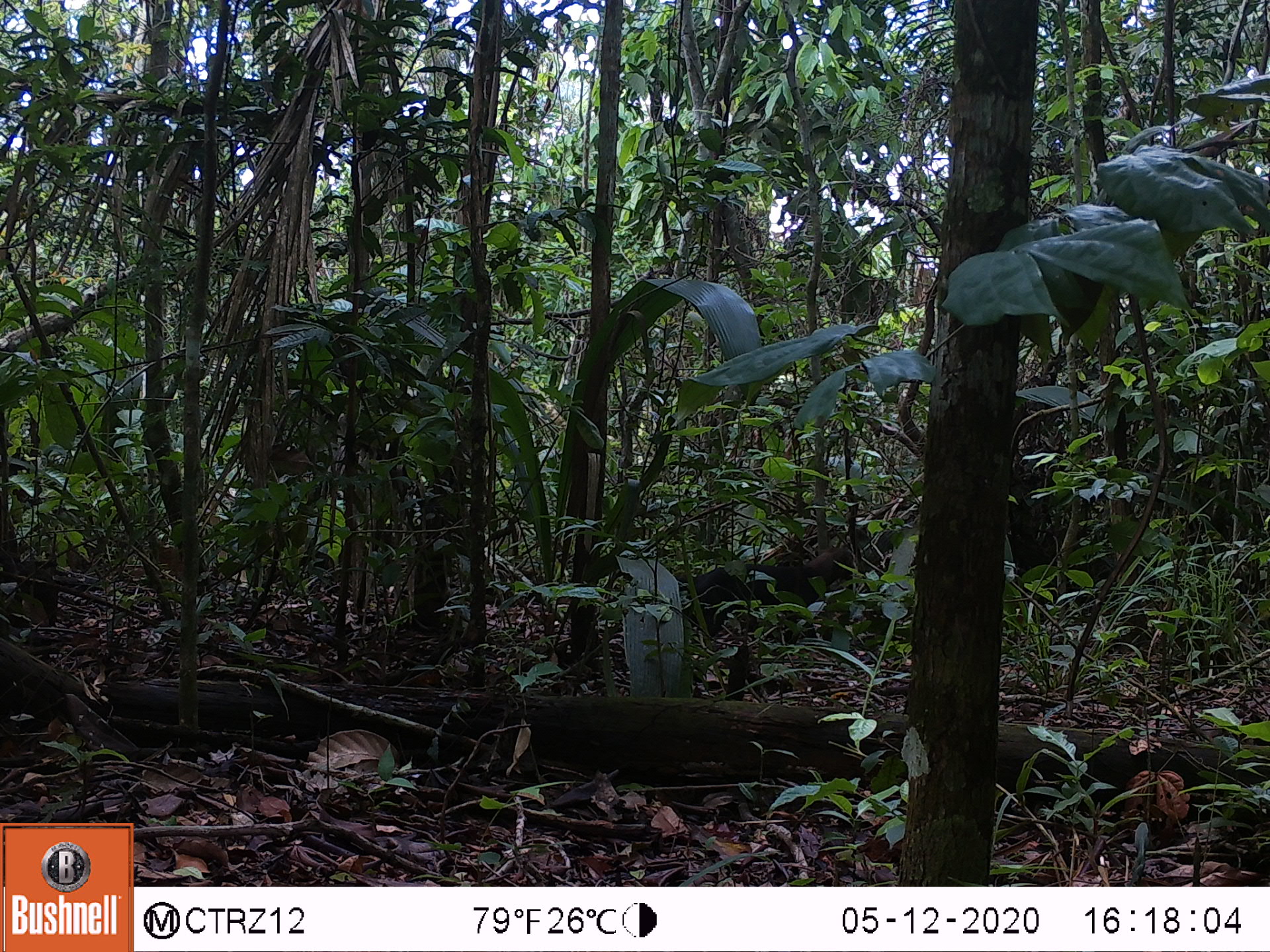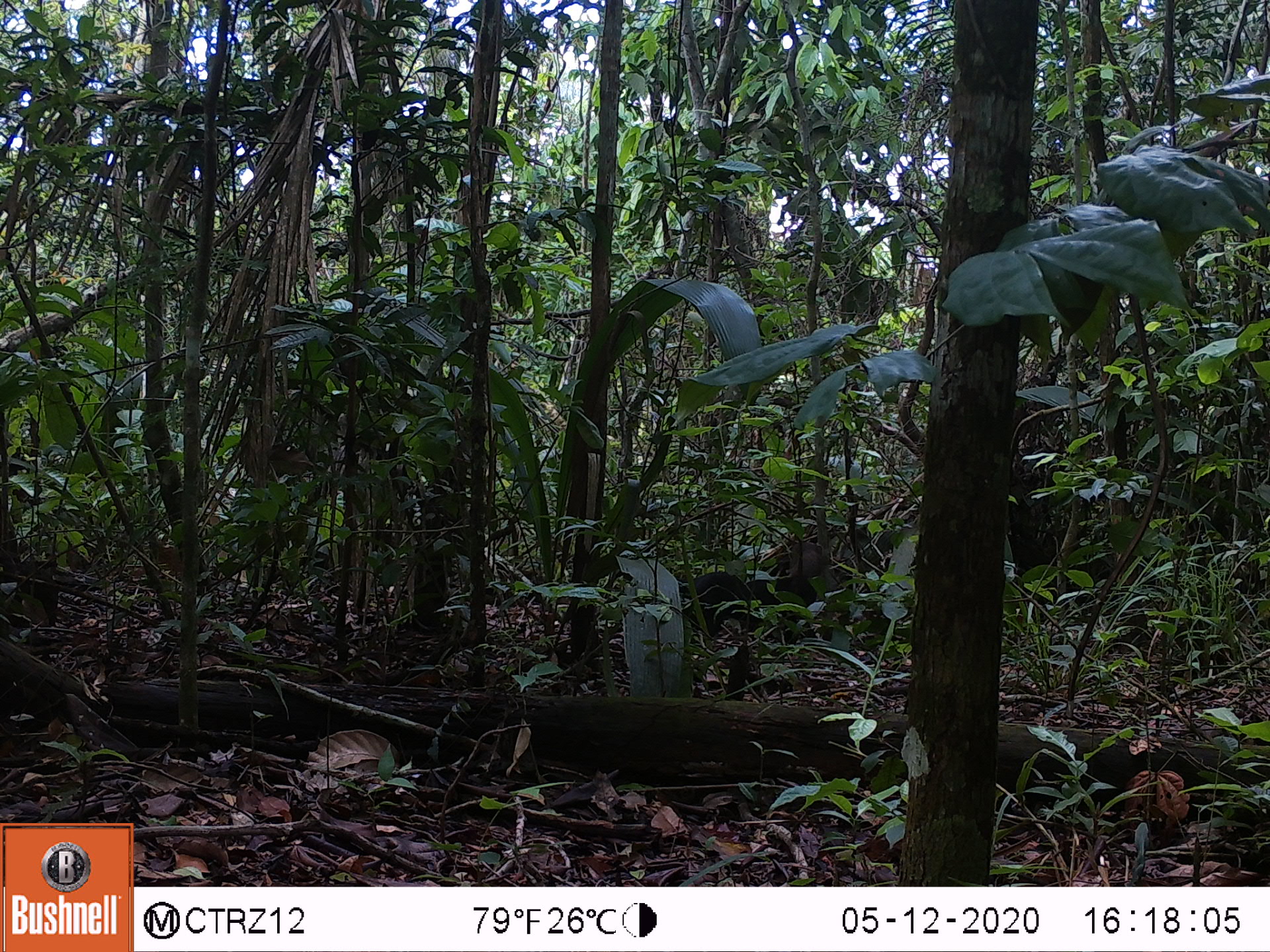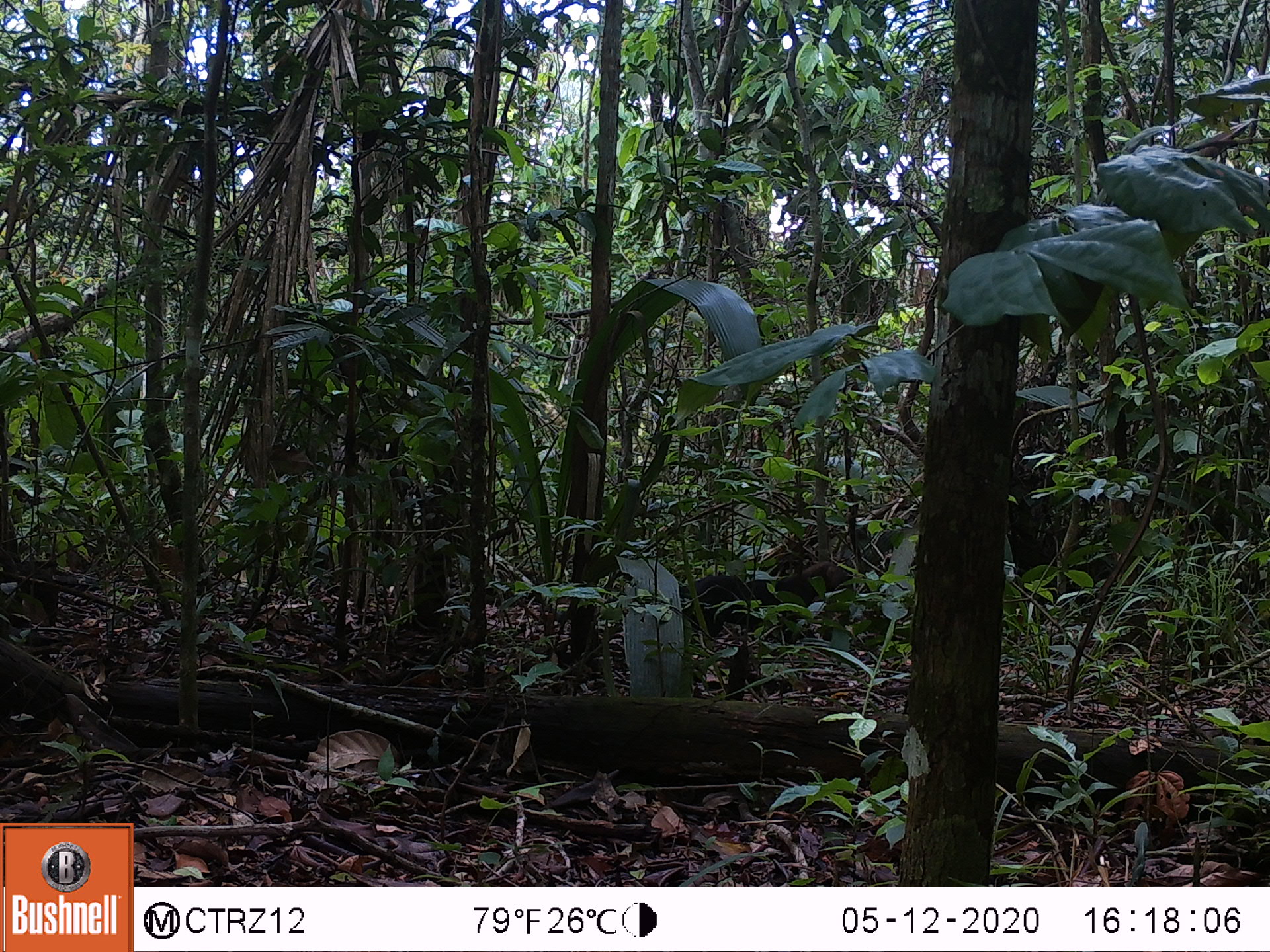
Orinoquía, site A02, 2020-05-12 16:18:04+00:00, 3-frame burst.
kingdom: Animalia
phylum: Chordata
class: Mammalia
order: Carnivora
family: Mustelidae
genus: Eira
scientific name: Eira barbara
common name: tayra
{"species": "tayra (Eira barbara)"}